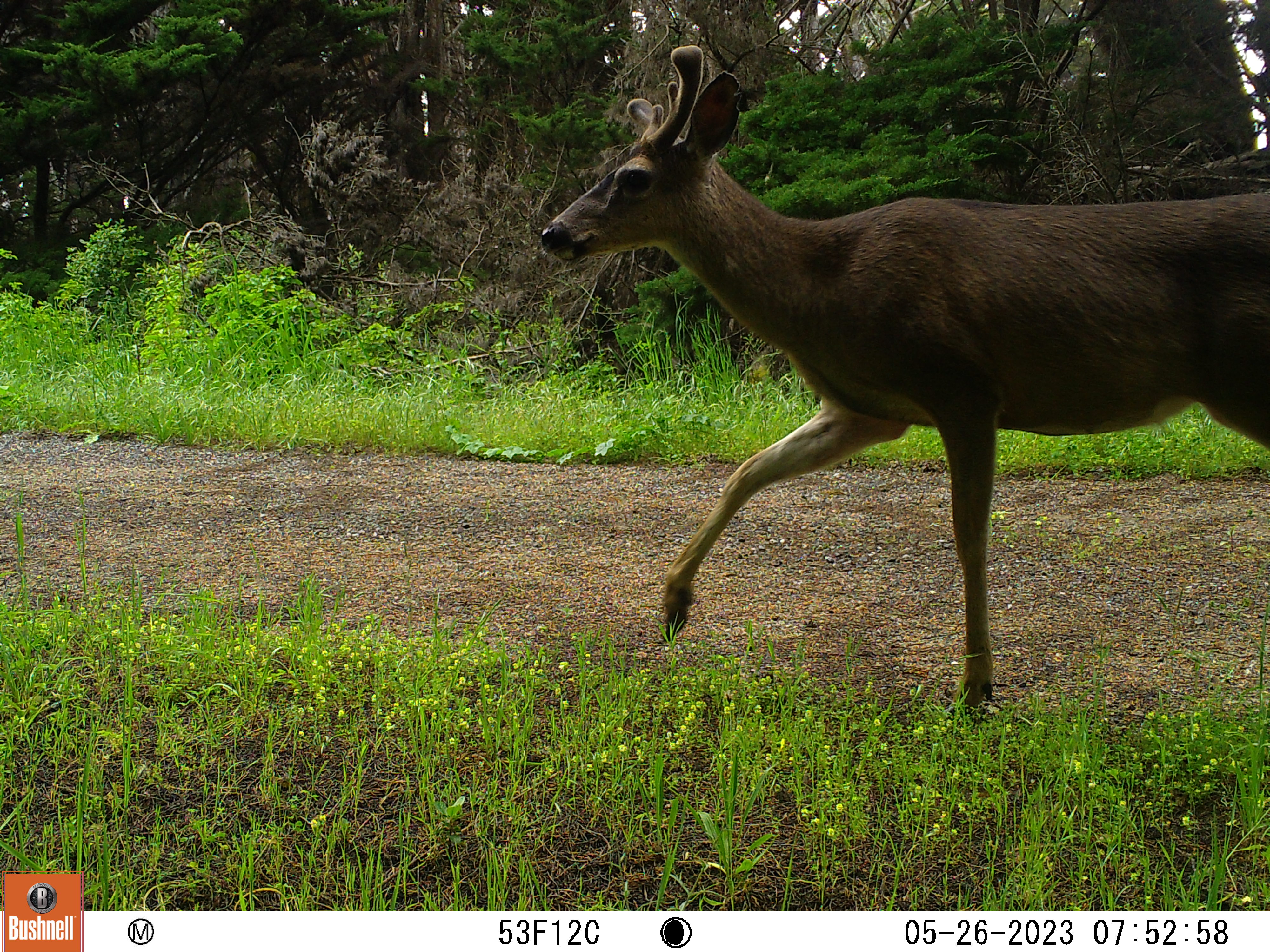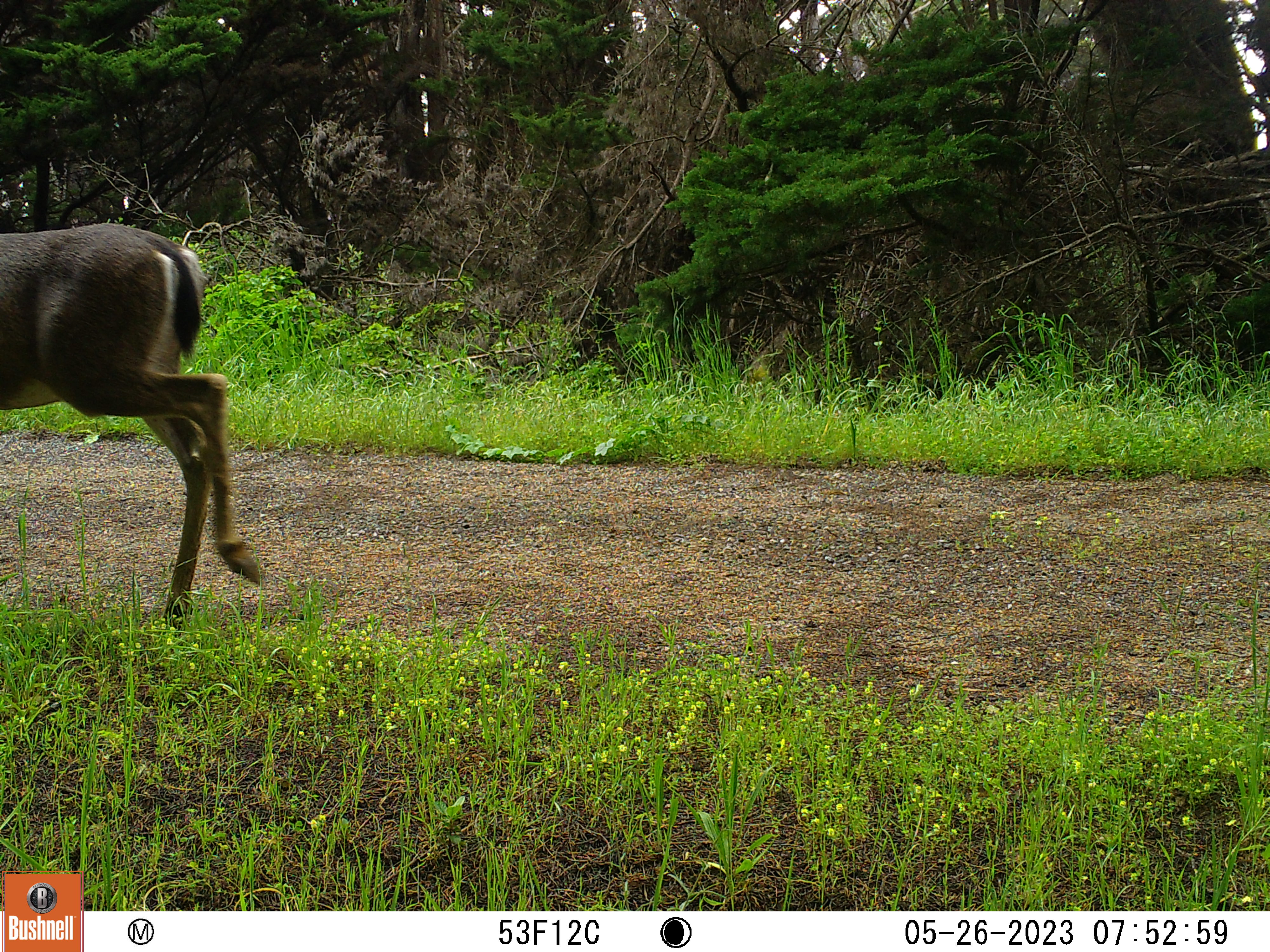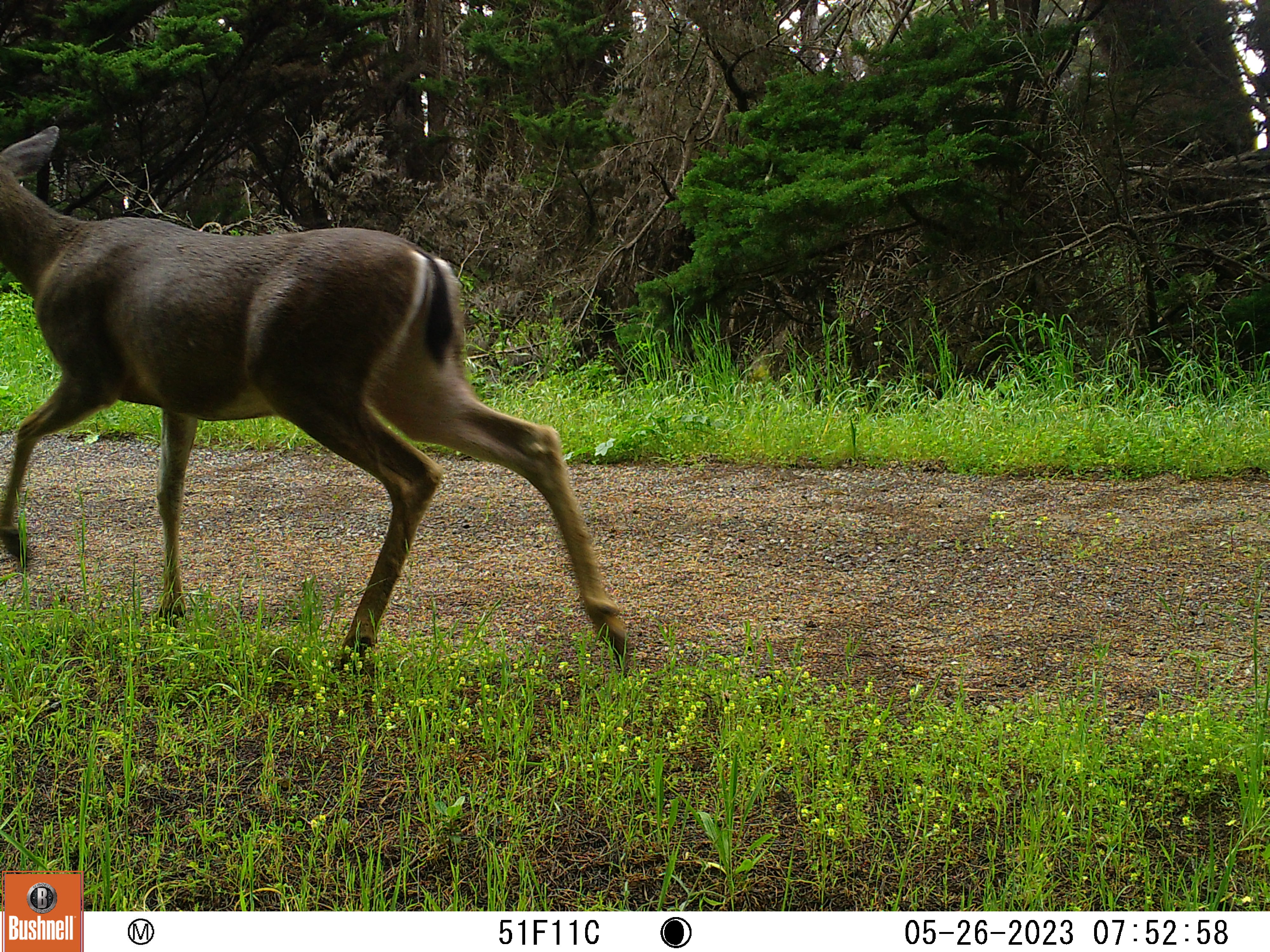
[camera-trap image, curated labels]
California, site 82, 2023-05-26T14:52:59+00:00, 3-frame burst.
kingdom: Animalia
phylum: Chordata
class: Mammalia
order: Artiodactyla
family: Cervidae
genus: Odocoileus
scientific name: Odocoileus hemionus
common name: mule deer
Mule deer (Odocoileus hemionus).